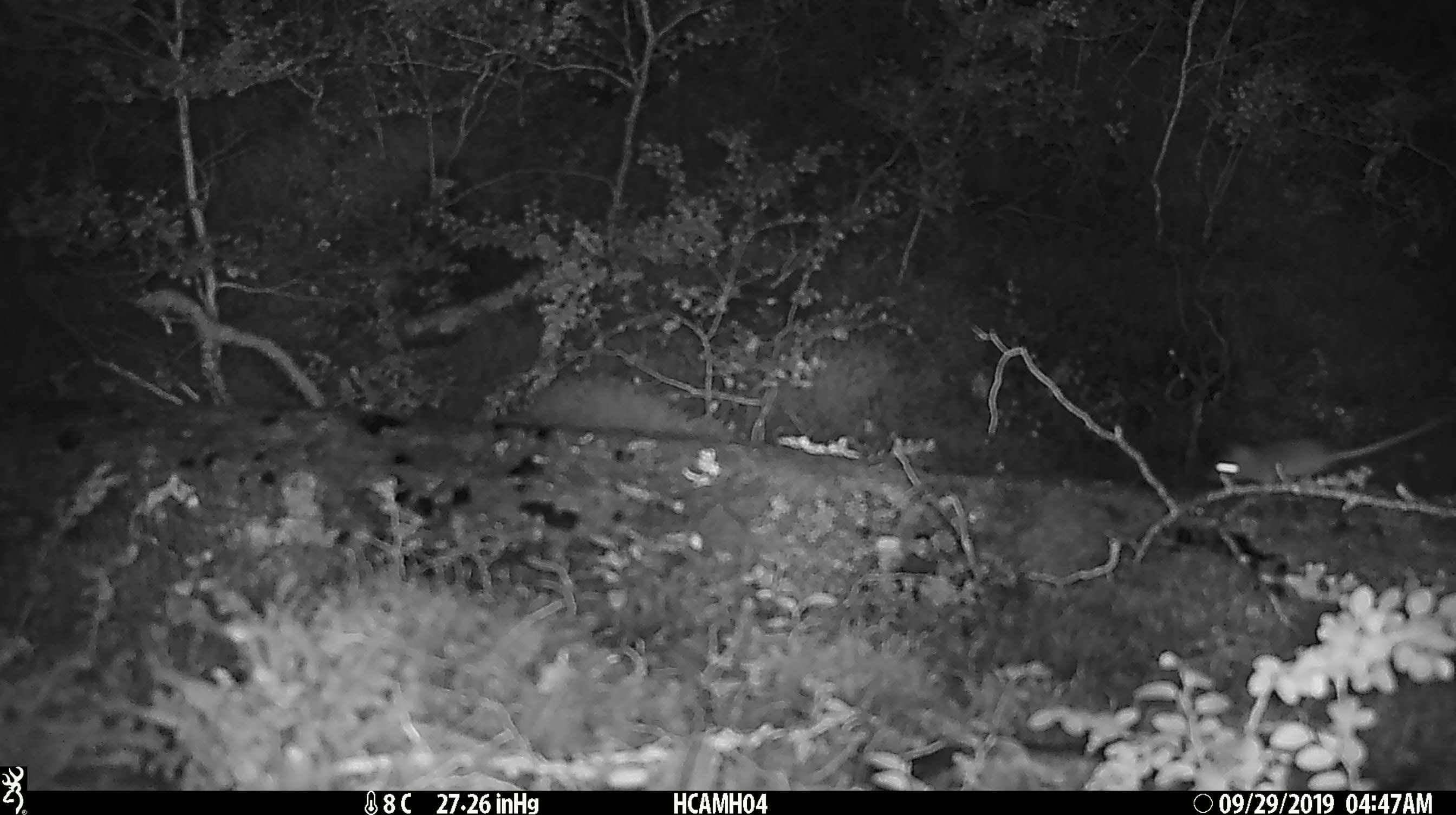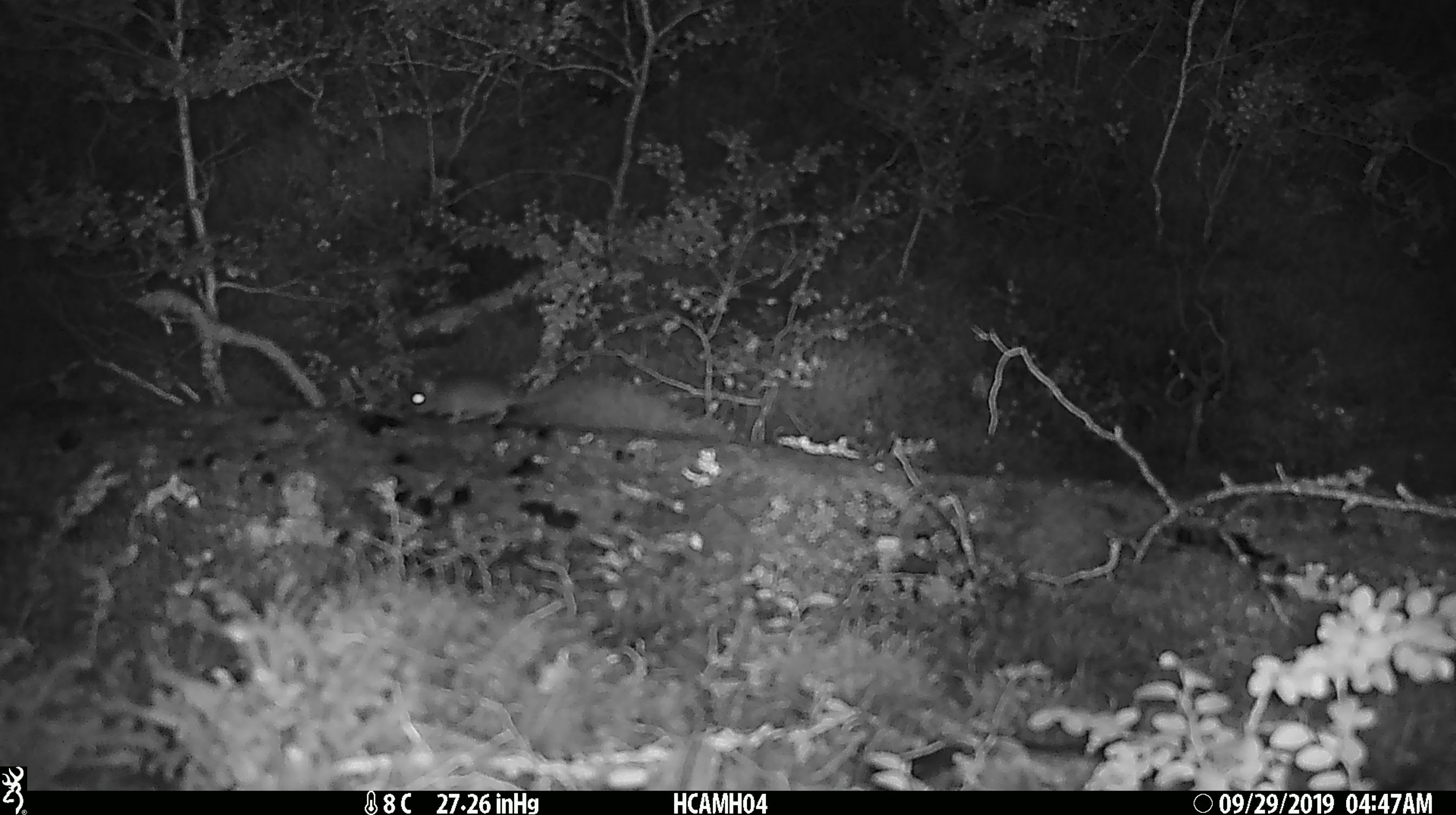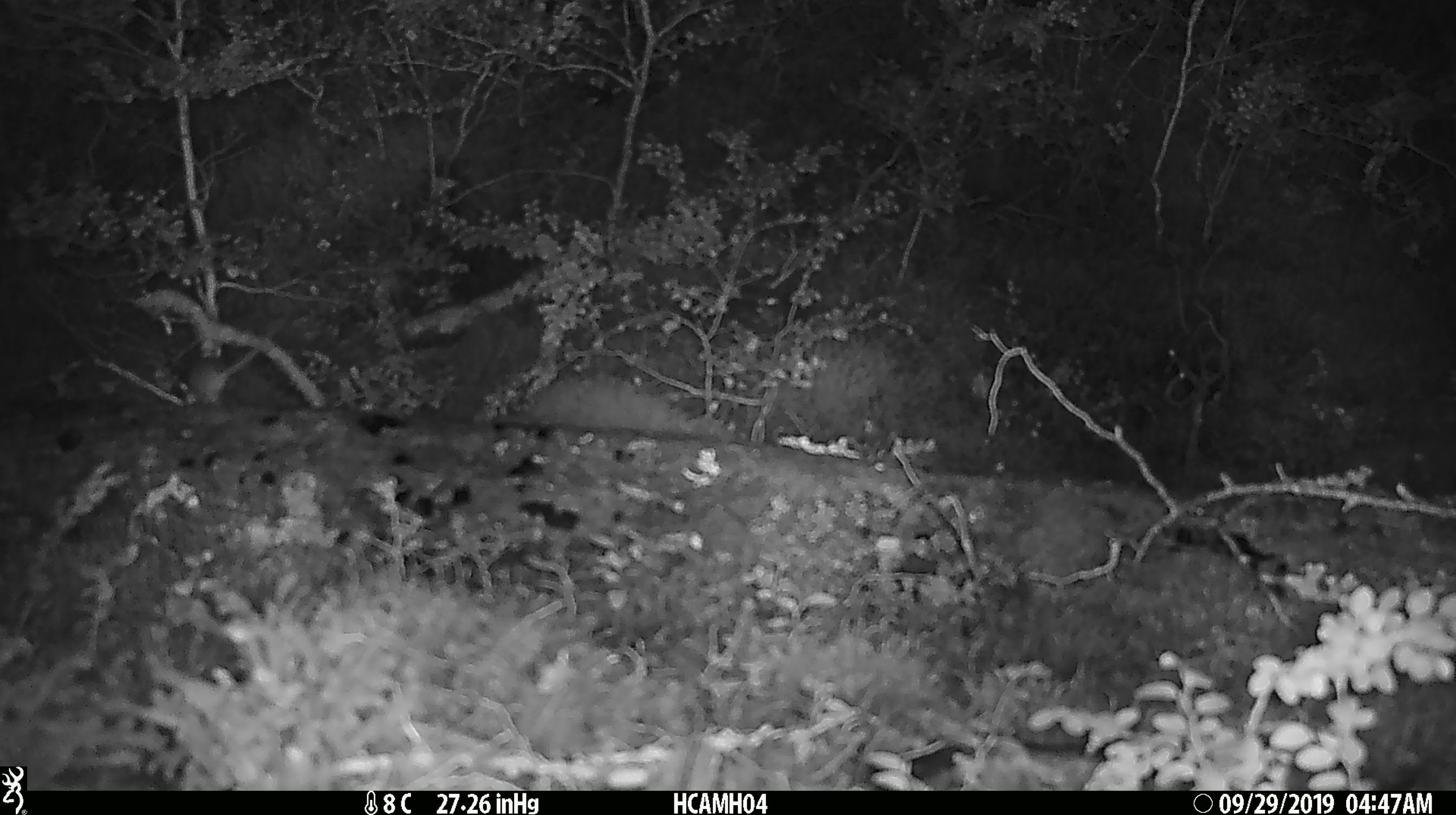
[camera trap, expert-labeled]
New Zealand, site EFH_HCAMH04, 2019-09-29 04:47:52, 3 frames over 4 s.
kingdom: Animalia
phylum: Chordata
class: Mammalia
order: Rodentia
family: Muridae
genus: Mus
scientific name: Mus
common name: mouse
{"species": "mouse (Mus)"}